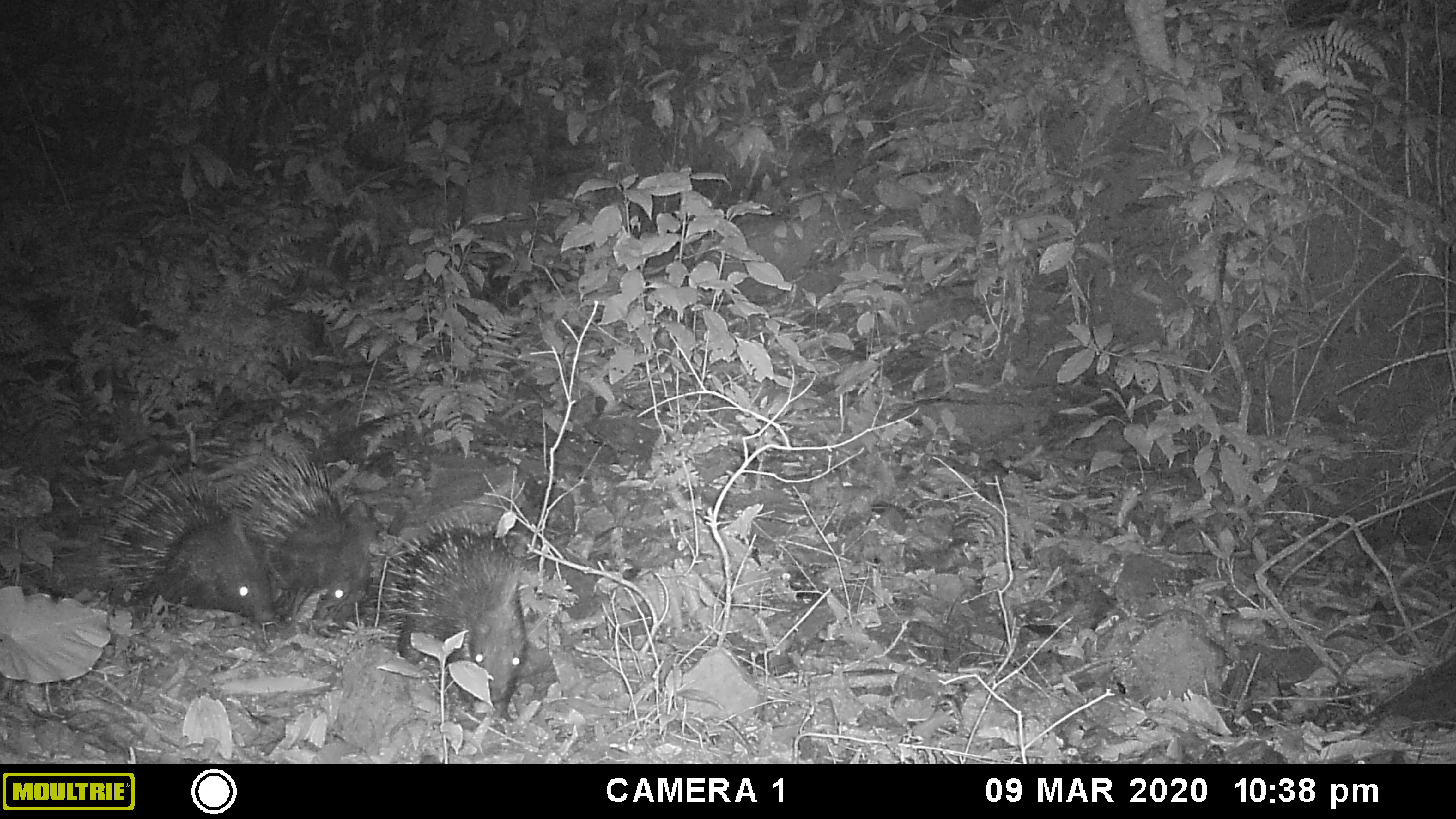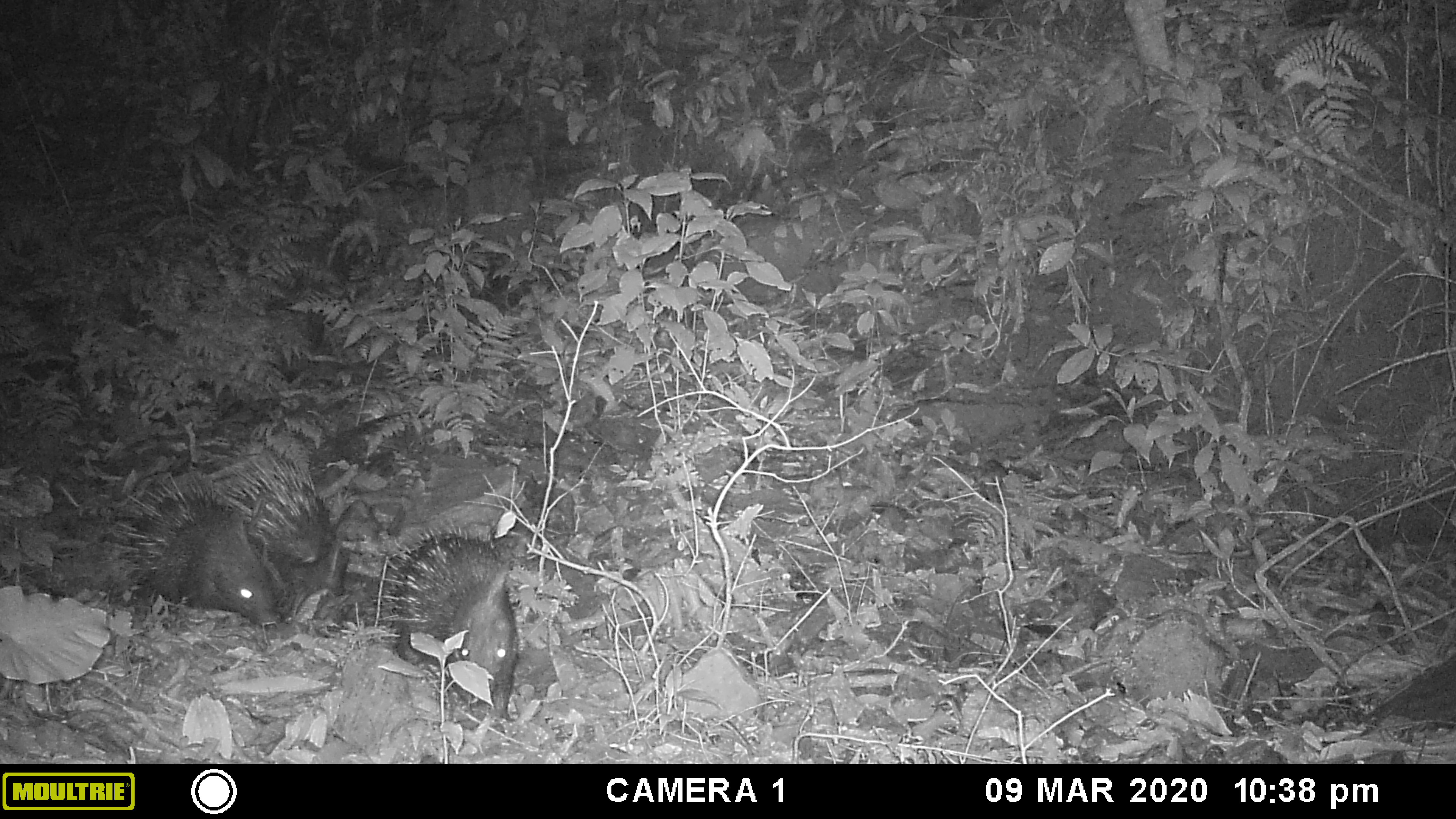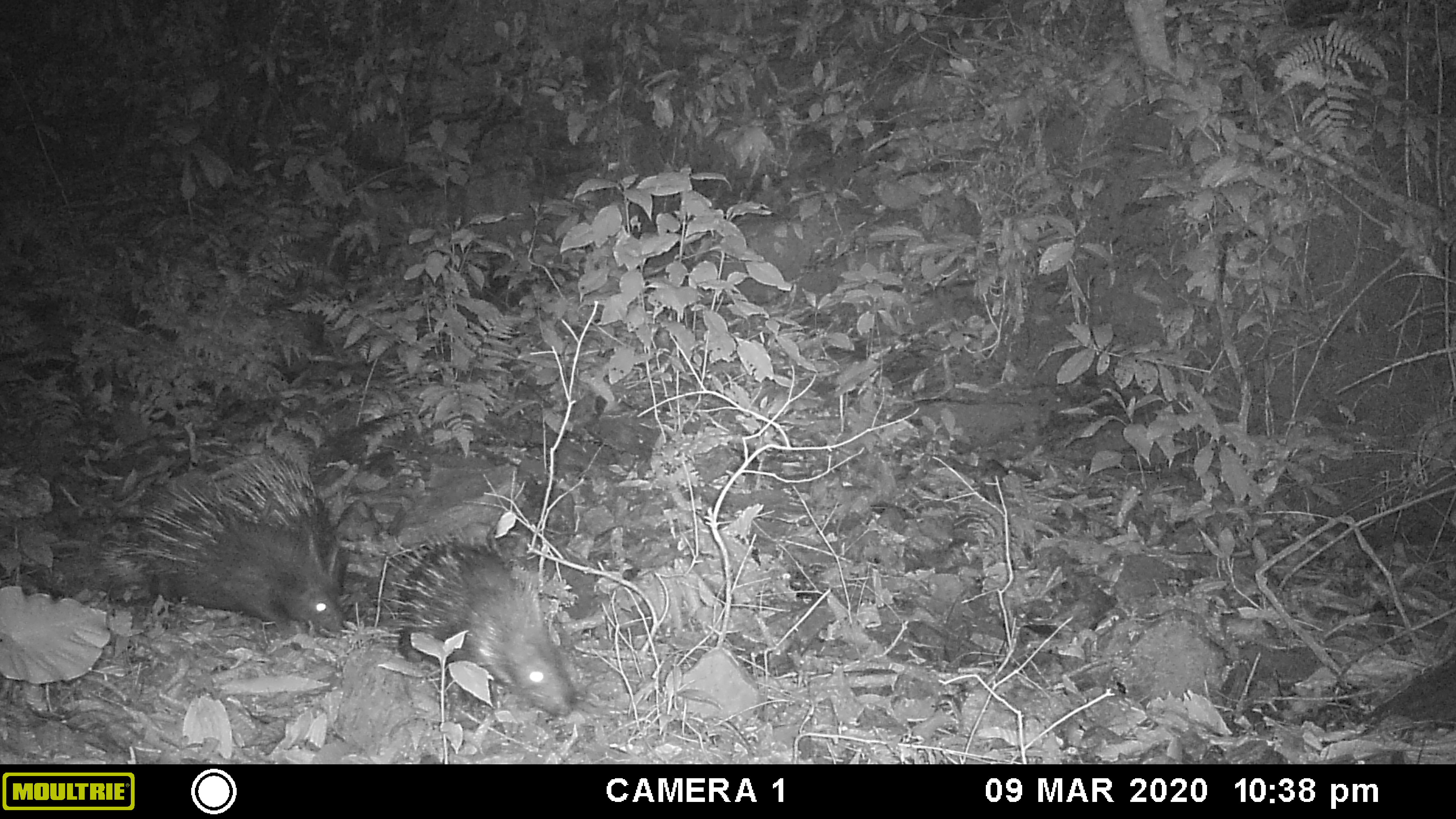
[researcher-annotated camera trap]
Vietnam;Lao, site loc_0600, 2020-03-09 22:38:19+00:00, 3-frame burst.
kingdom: Animalia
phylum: Chordata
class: Mammalia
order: Rodentia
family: Hystricidae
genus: Hystrix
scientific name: Hystrix brachyura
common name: malayan porcupine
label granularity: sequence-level